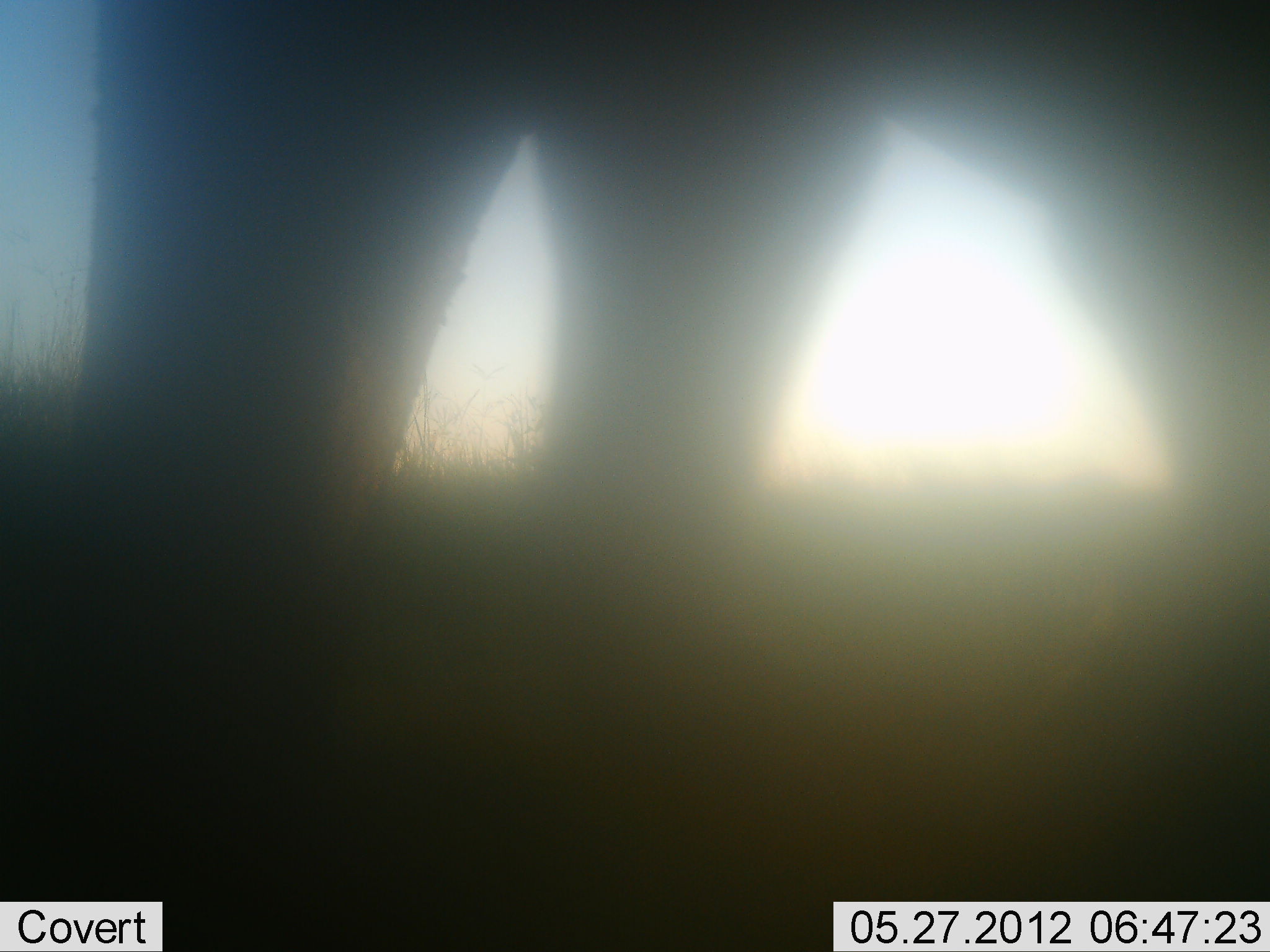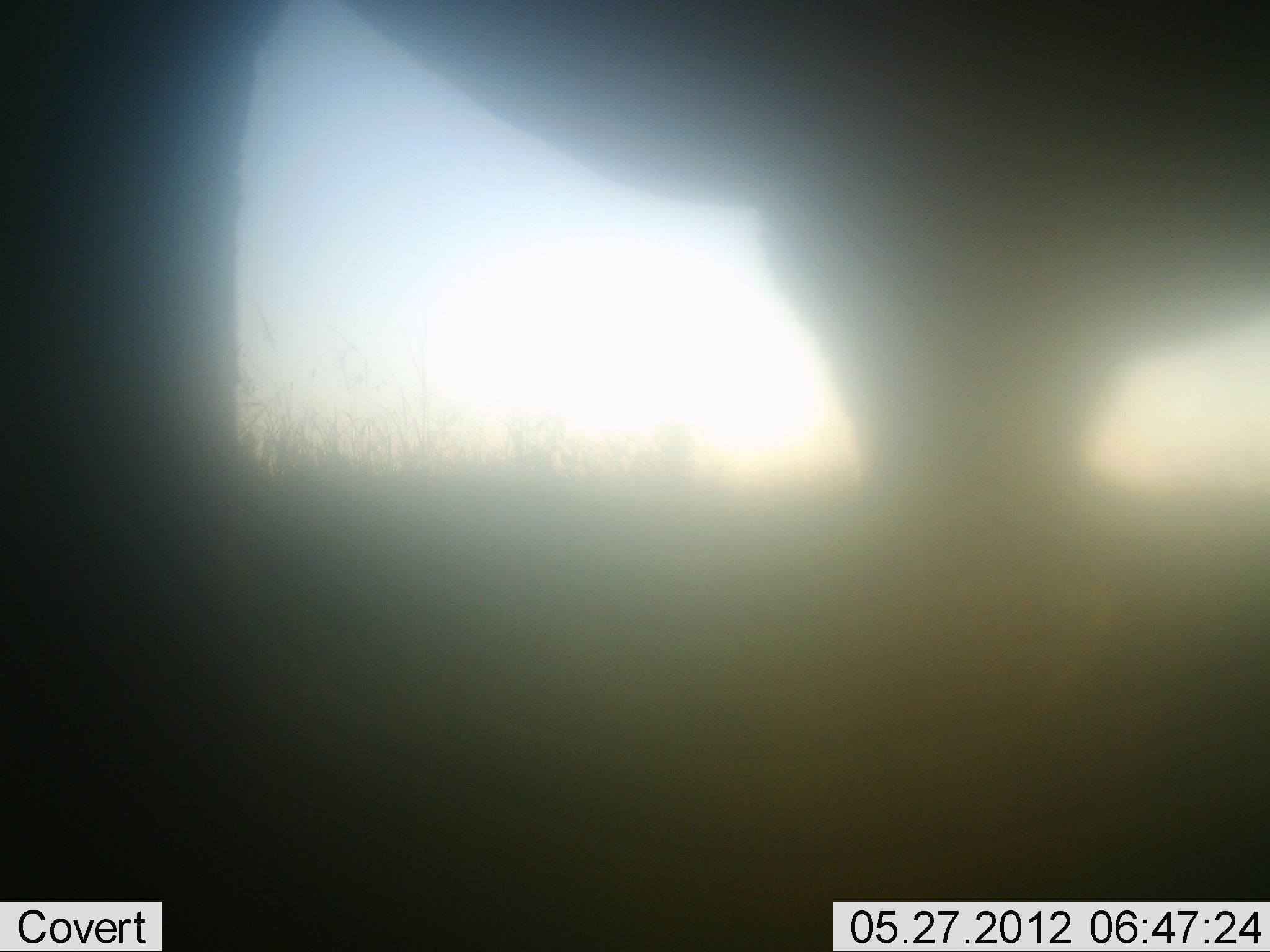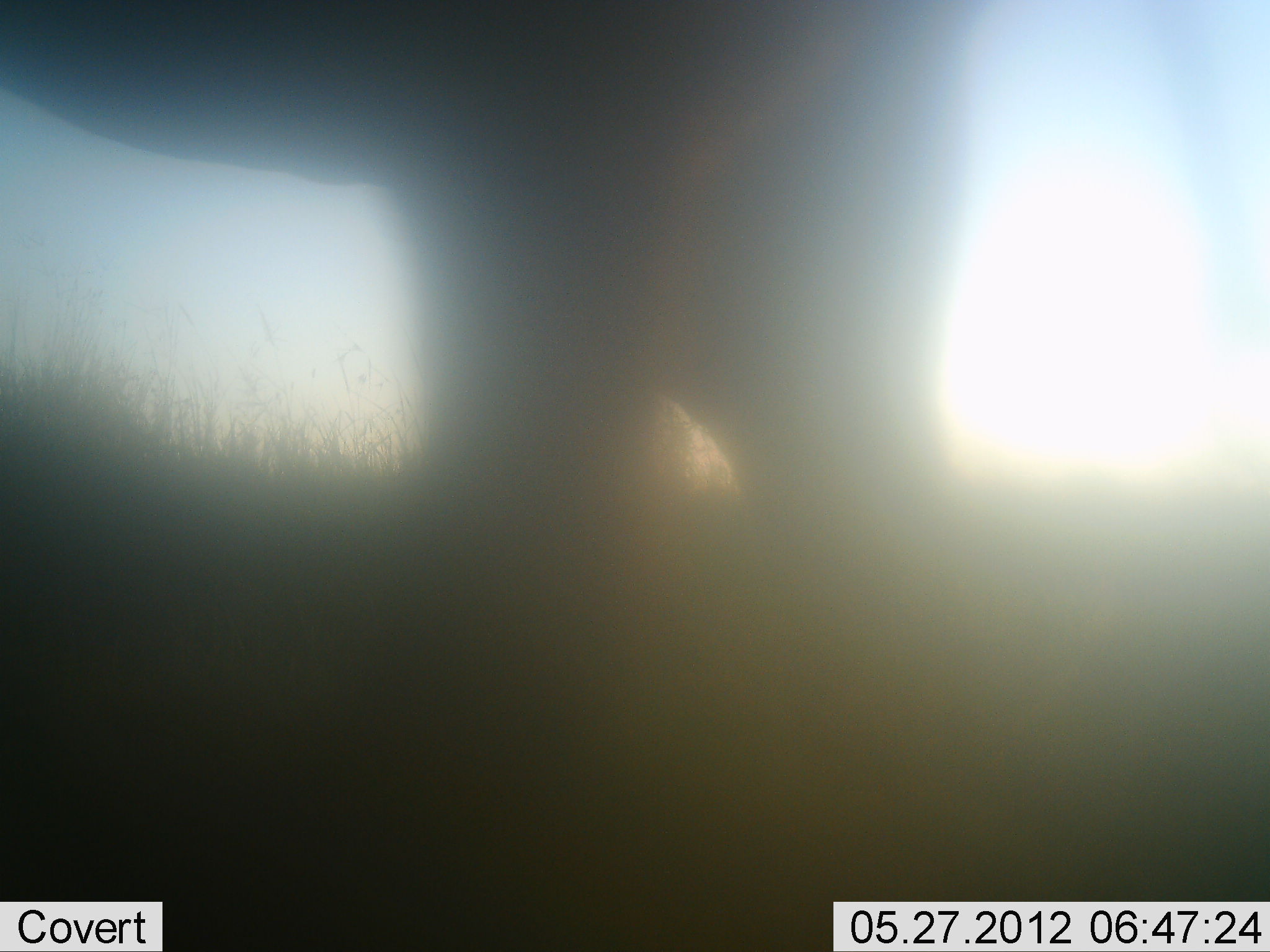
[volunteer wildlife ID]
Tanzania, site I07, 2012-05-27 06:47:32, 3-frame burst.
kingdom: Animalia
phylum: Chordata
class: Mammalia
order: Proboscidea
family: Elephantidae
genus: Loxodonta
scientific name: Loxodonta africana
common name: african bush elephant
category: elephant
Elephant (african bush elephant) (Loxodonta africana), count 1. Behavior (volunteer vote fractions): standing 0%, resting 0%, moving 100%, interacting 0%. Young present (vote fraction): 0%. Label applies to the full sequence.